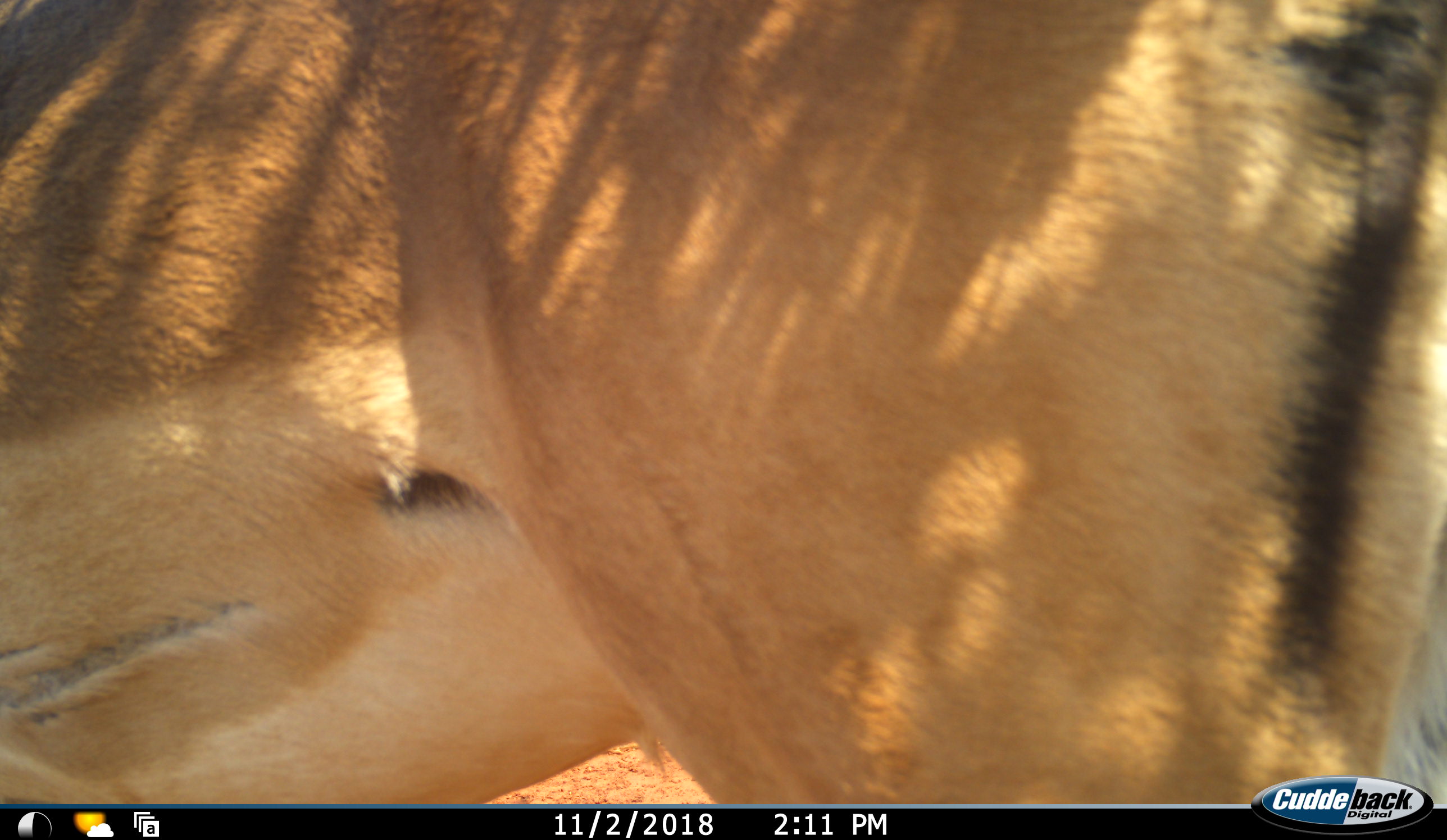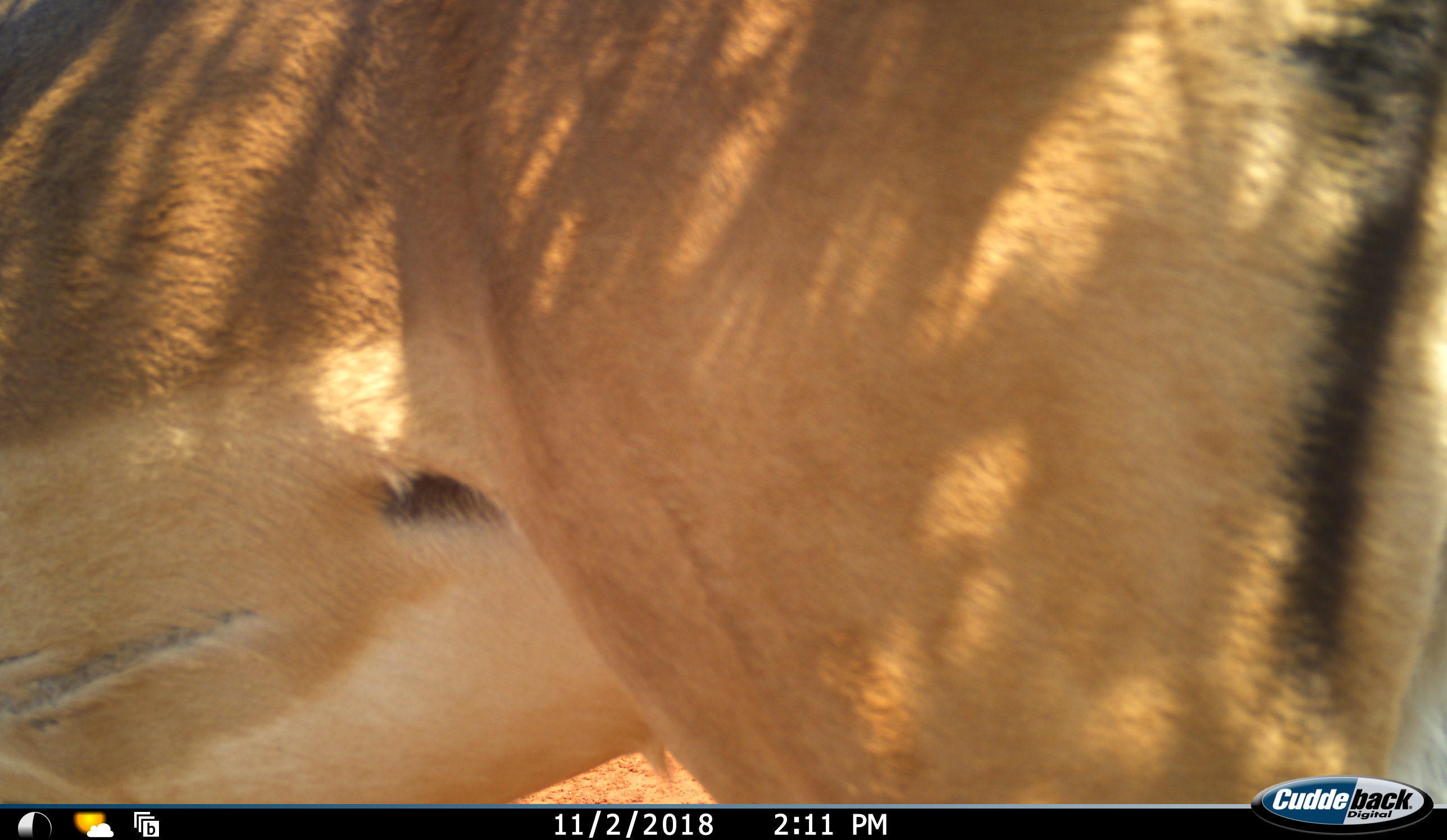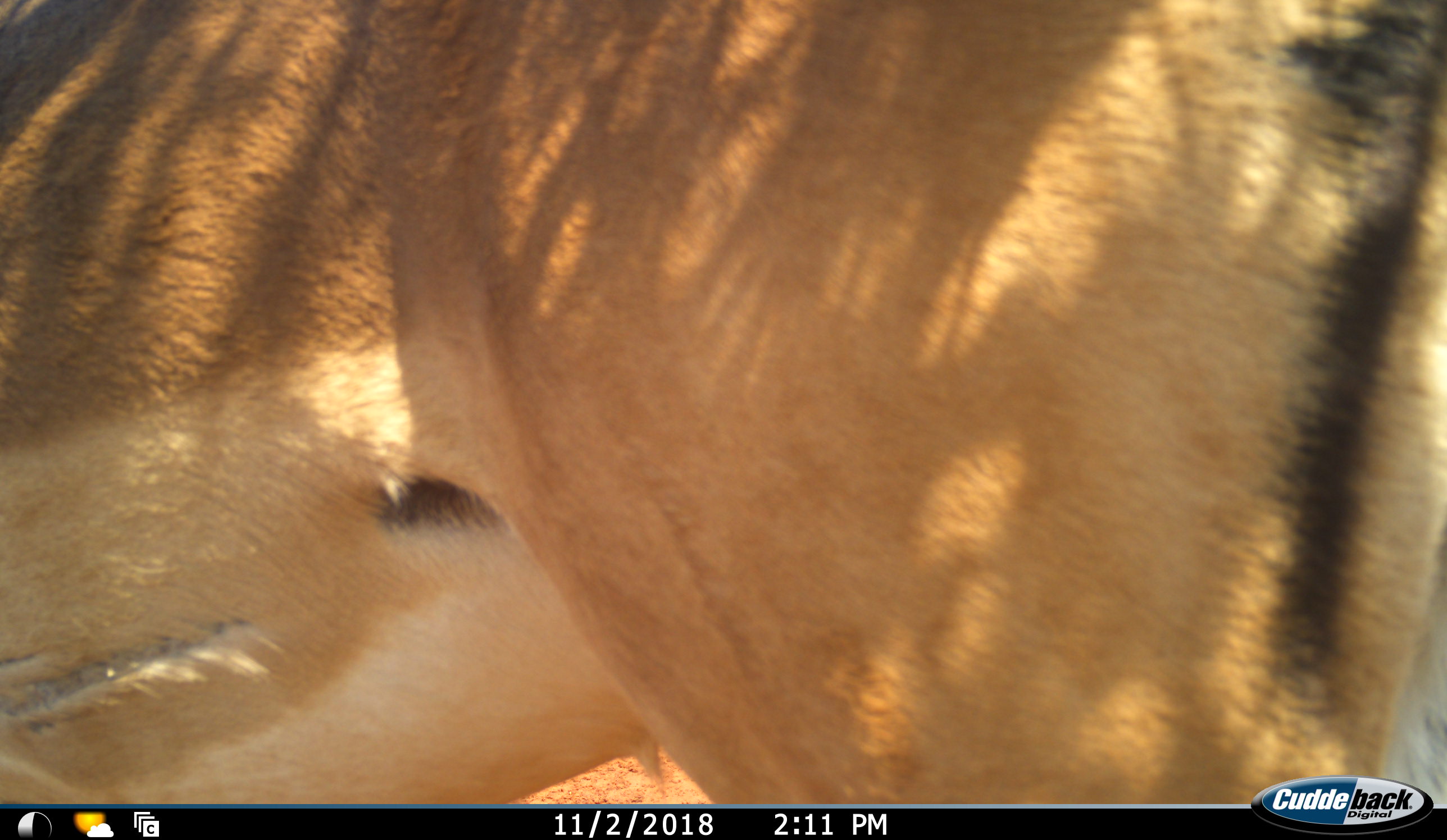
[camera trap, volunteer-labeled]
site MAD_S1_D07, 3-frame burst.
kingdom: Animalia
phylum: Chordata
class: Mammalia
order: Artiodactyla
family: Bovidae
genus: Aepyceros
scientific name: Aepyceros melampus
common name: impala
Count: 1.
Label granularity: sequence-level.